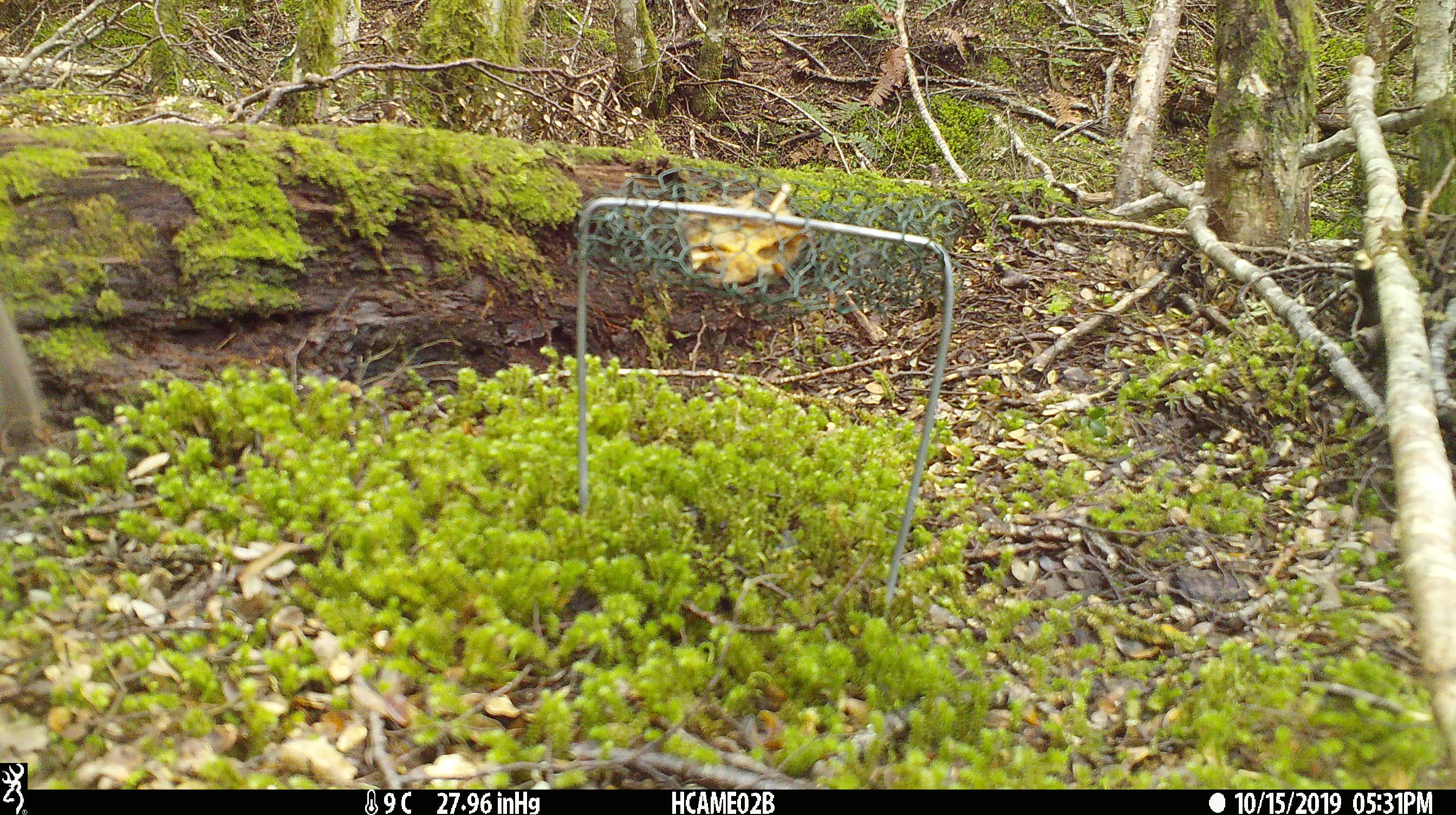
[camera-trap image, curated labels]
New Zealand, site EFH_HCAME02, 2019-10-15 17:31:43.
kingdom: Animalia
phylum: Chordata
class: Mammalia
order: Rodentia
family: Muridae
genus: Mus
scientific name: Mus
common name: mouse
Mouse (Mus).